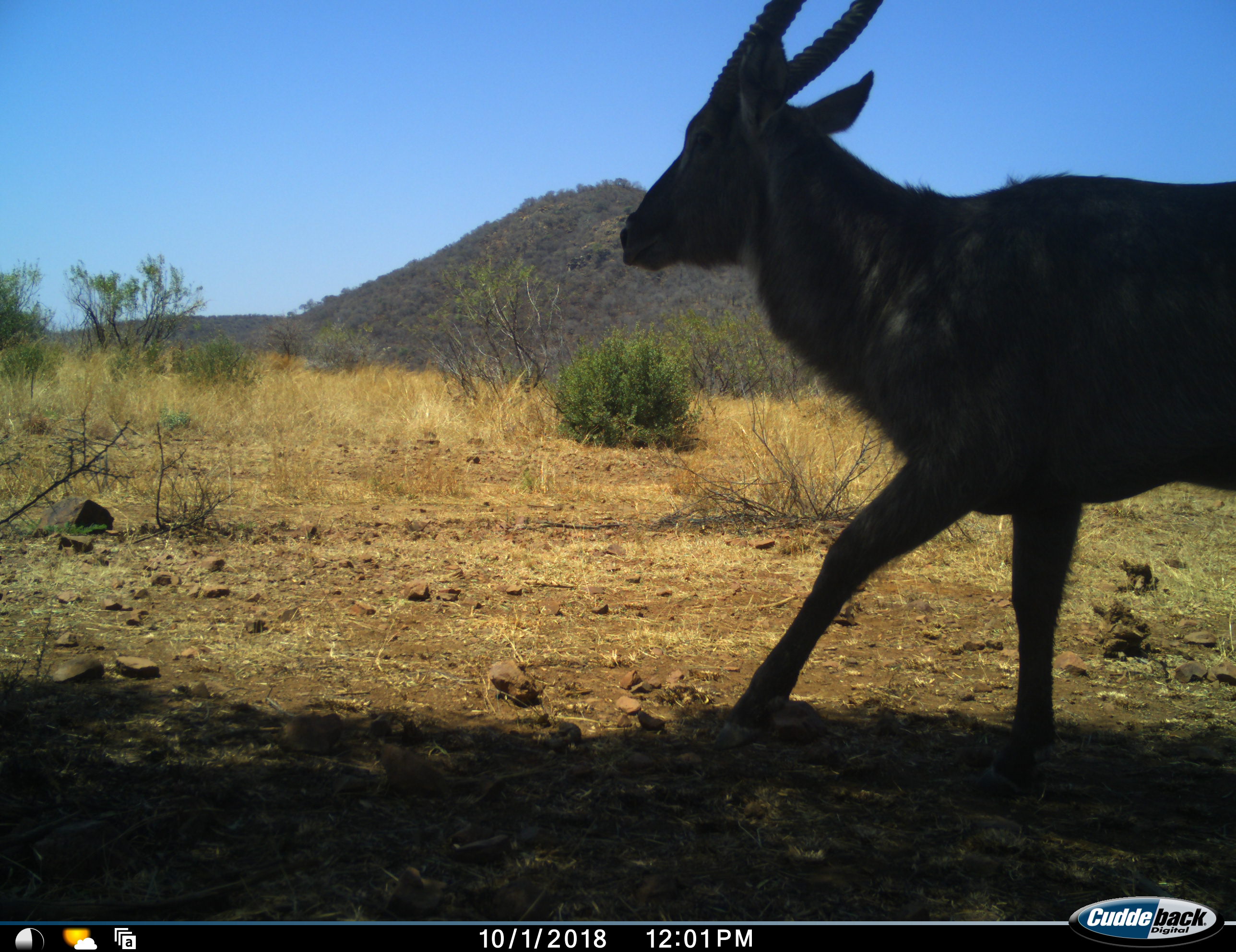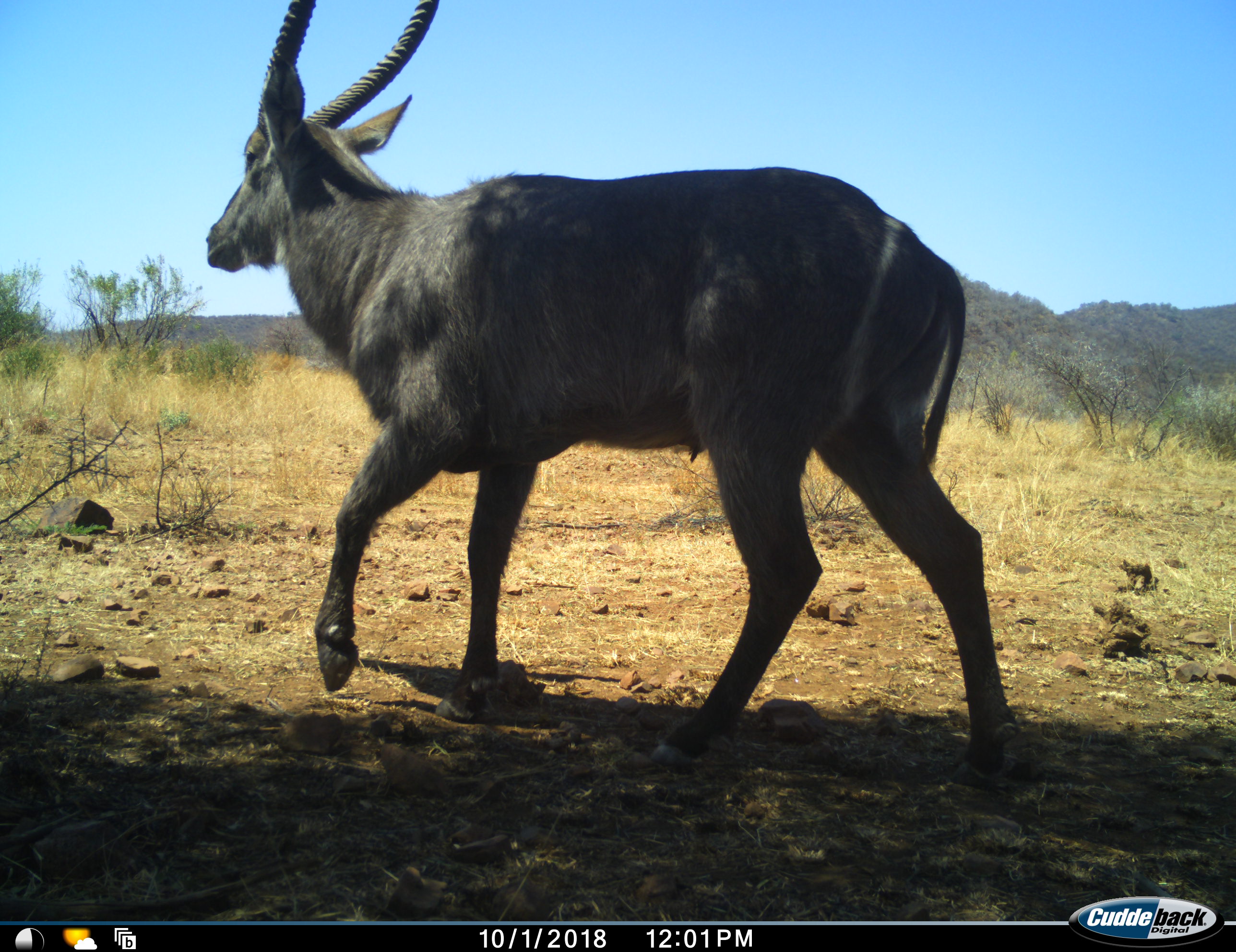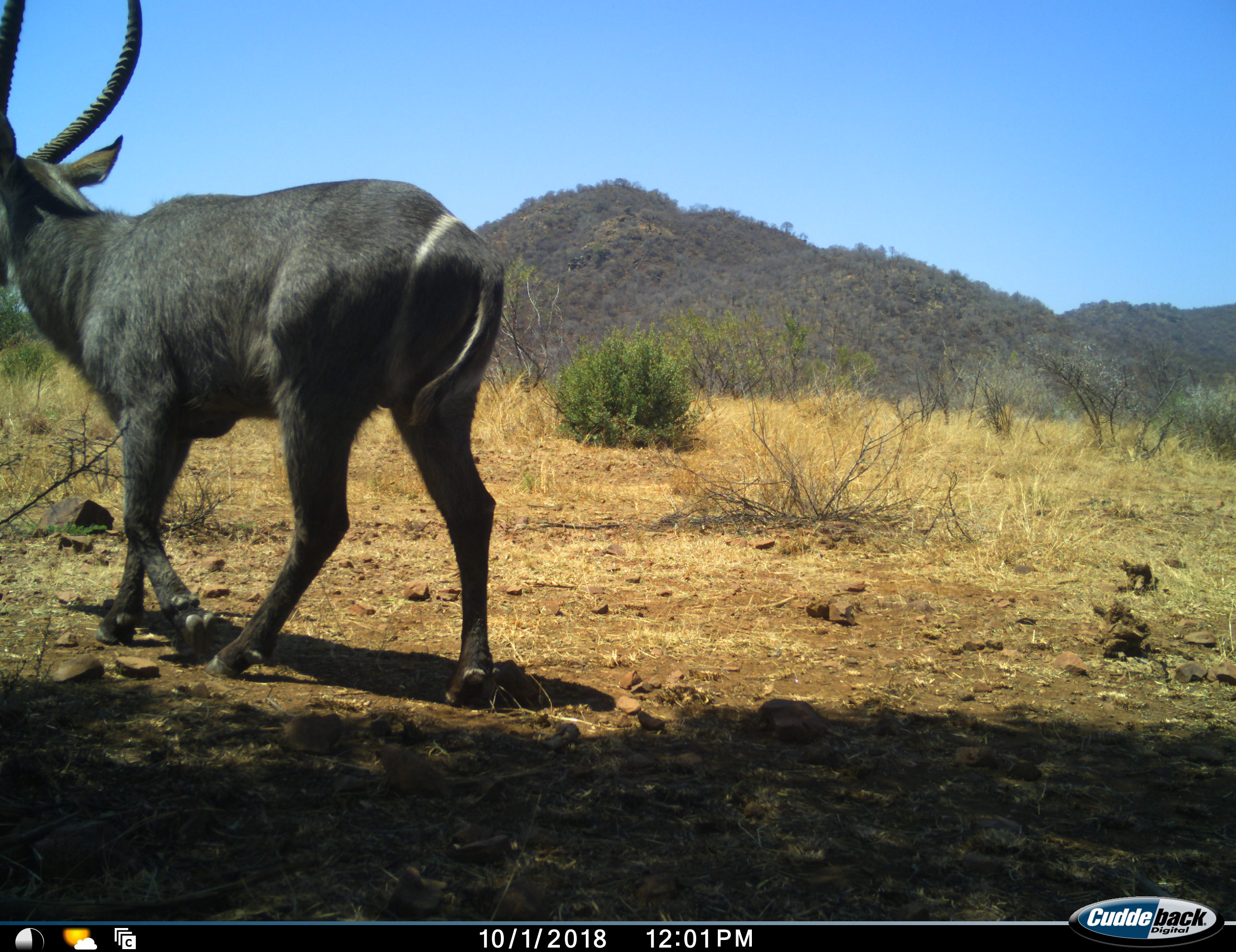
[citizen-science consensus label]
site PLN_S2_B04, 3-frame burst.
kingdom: Animalia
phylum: Chordata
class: Mammalia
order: Artiodactyla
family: Bovidae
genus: Kobus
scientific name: Kobus ellipsiprymnus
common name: waterbuck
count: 1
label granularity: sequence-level